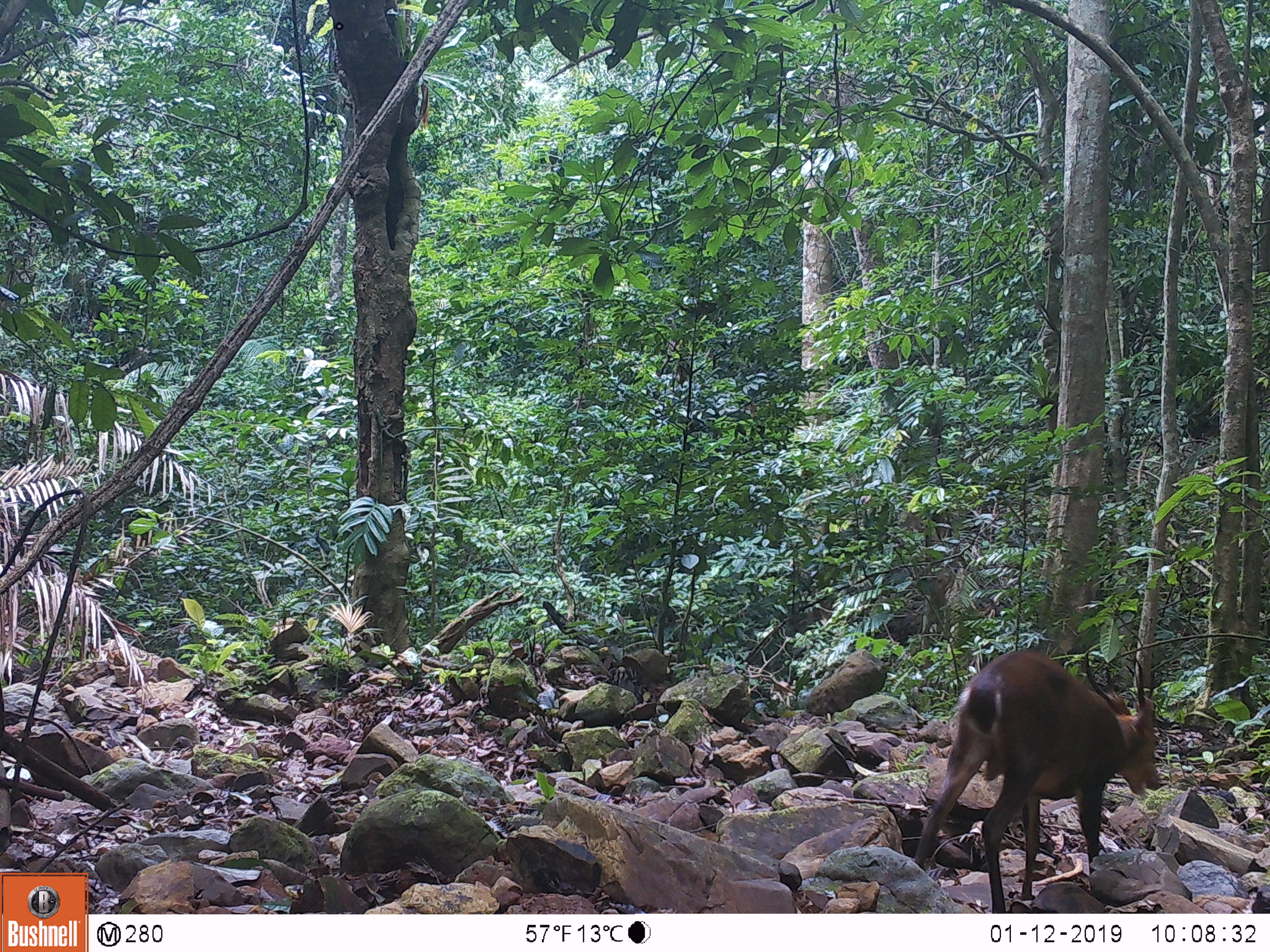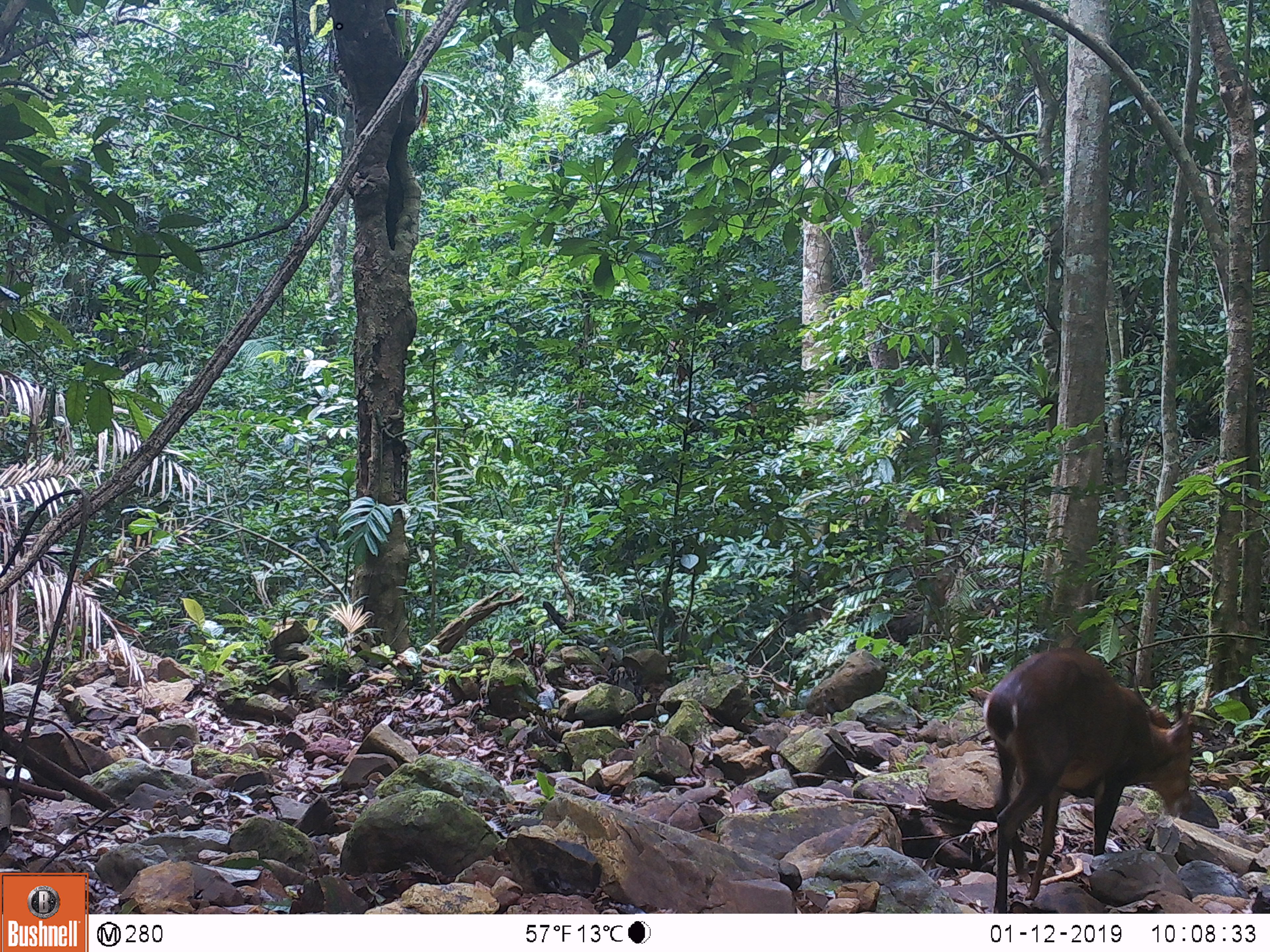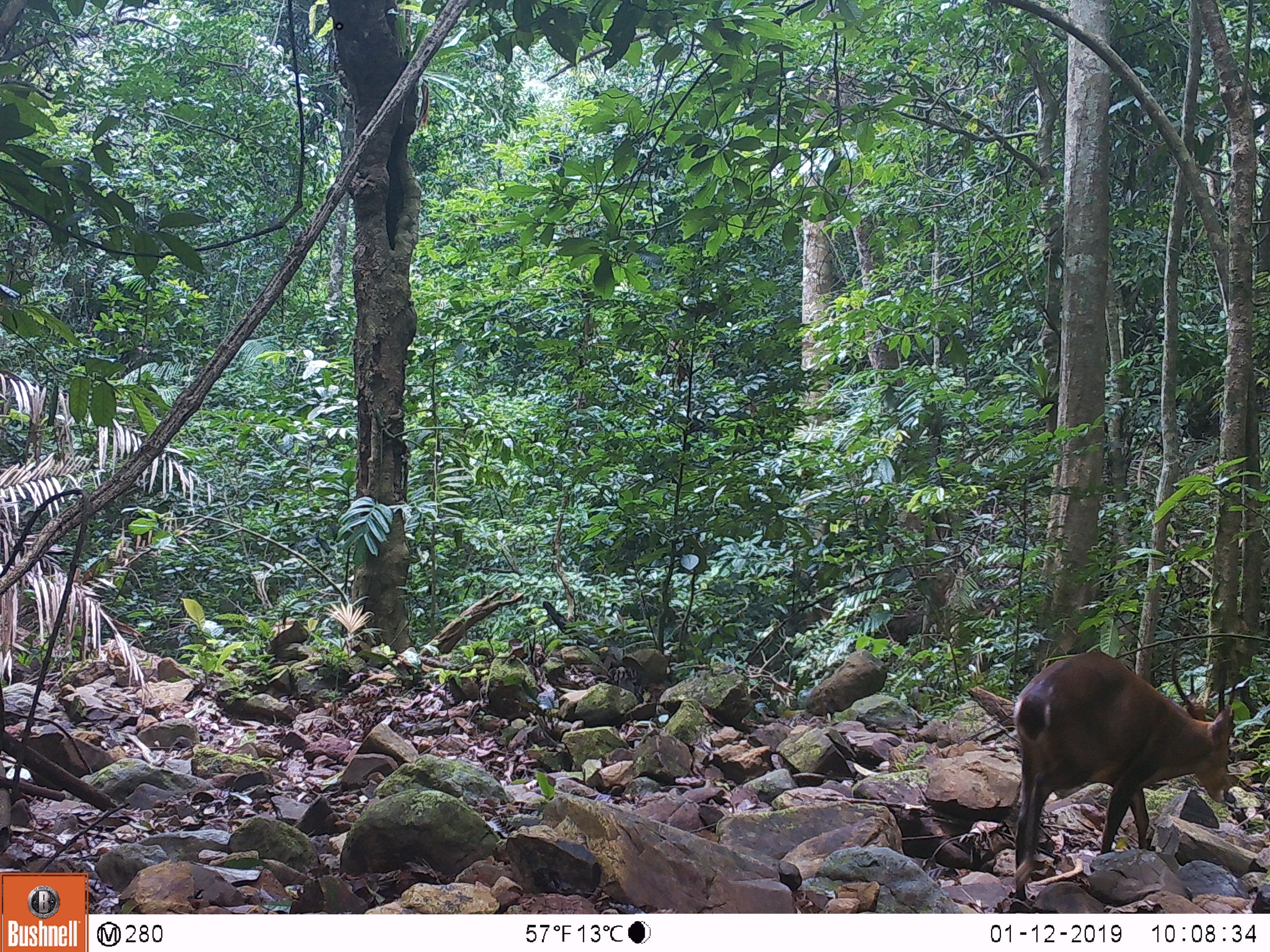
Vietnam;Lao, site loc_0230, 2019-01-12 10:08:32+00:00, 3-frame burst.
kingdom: Animalia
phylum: Chordata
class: Mammalia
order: Artiodactyla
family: Cervidae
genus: Muntiacus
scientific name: Muntiacus vuquangensis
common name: large-antlered muntjac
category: large antlered muntjac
Large antlered muntjac (large-antlered muntjac) (Muntiacus vuquangensis). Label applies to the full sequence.